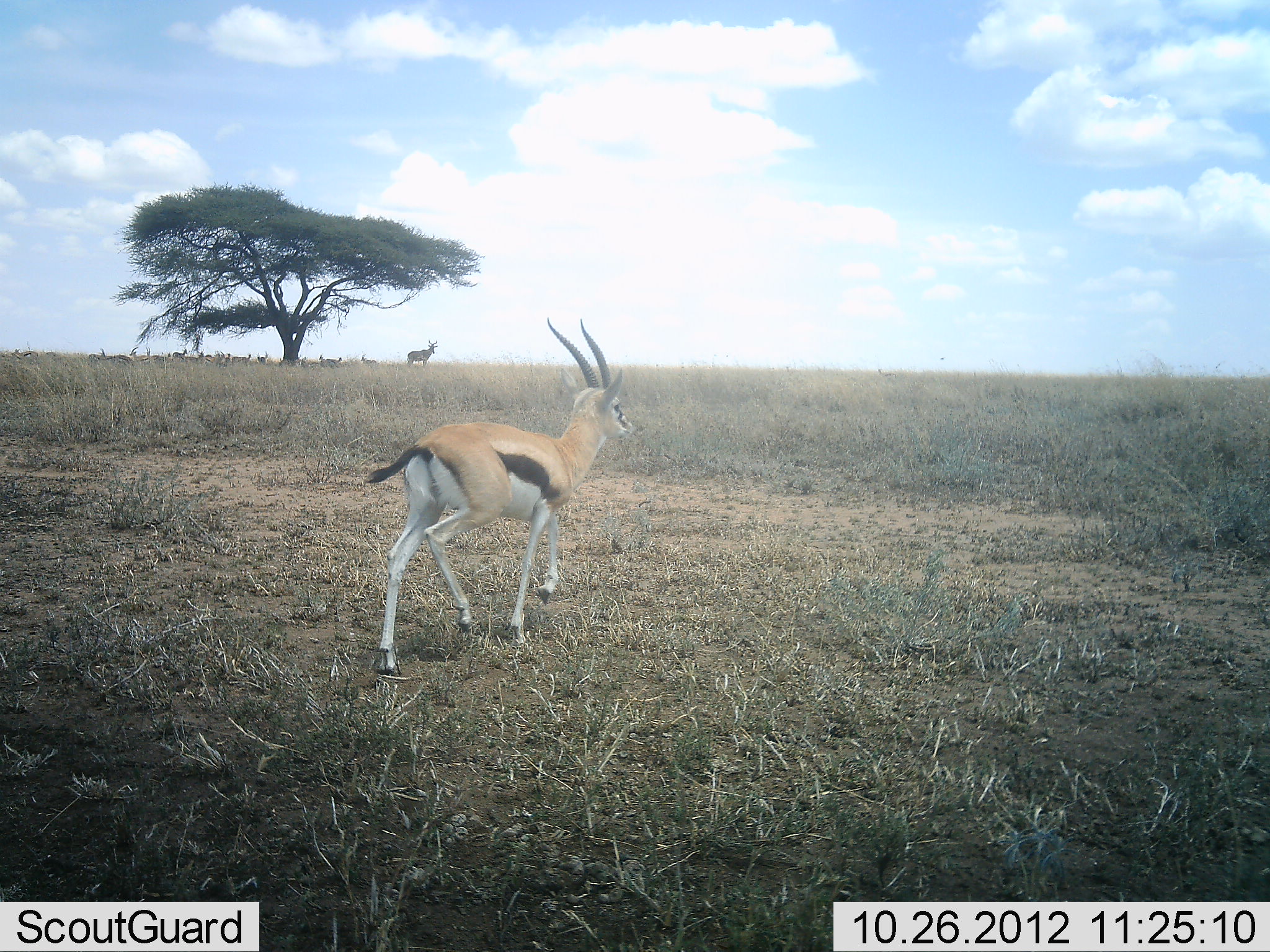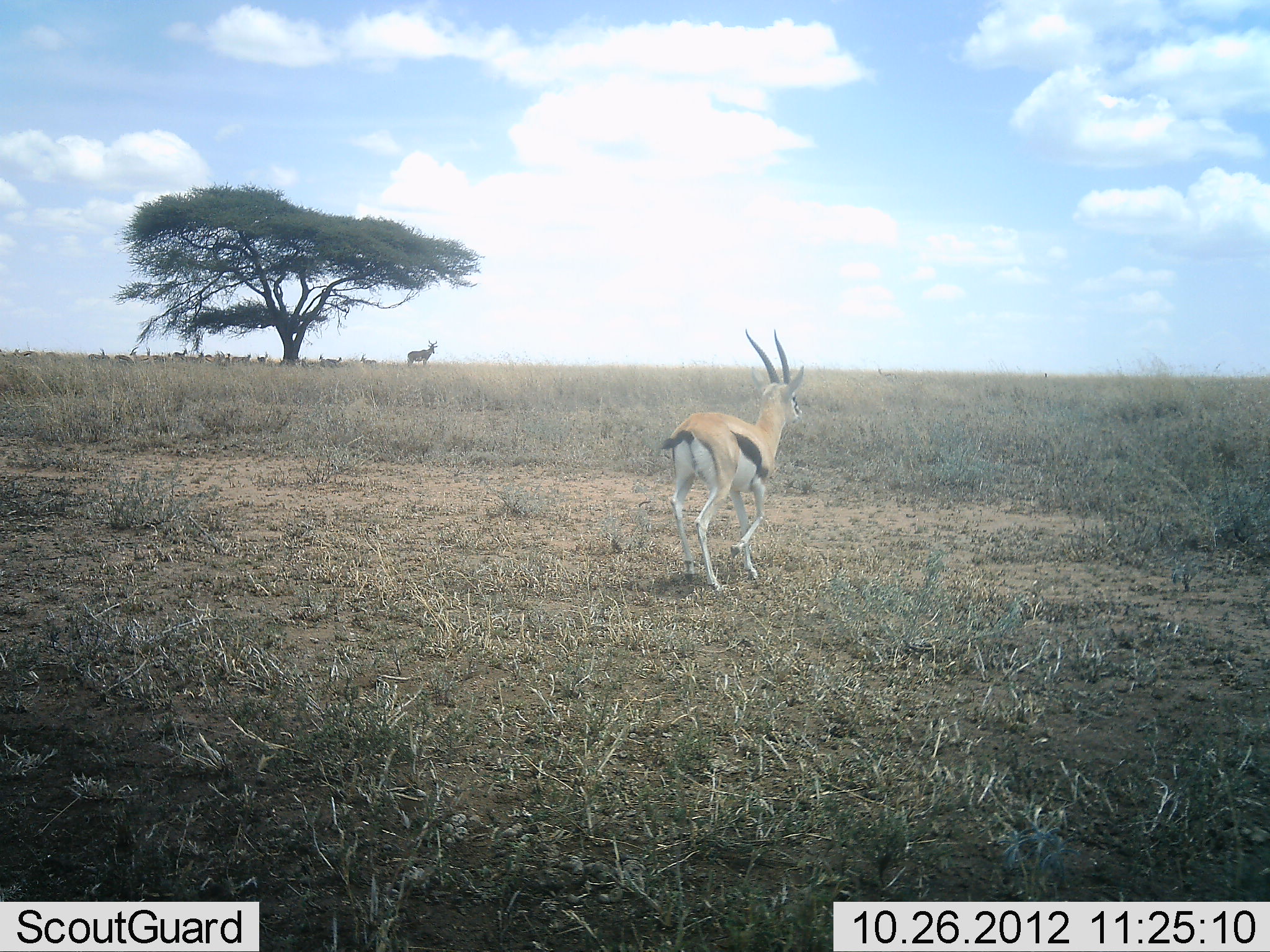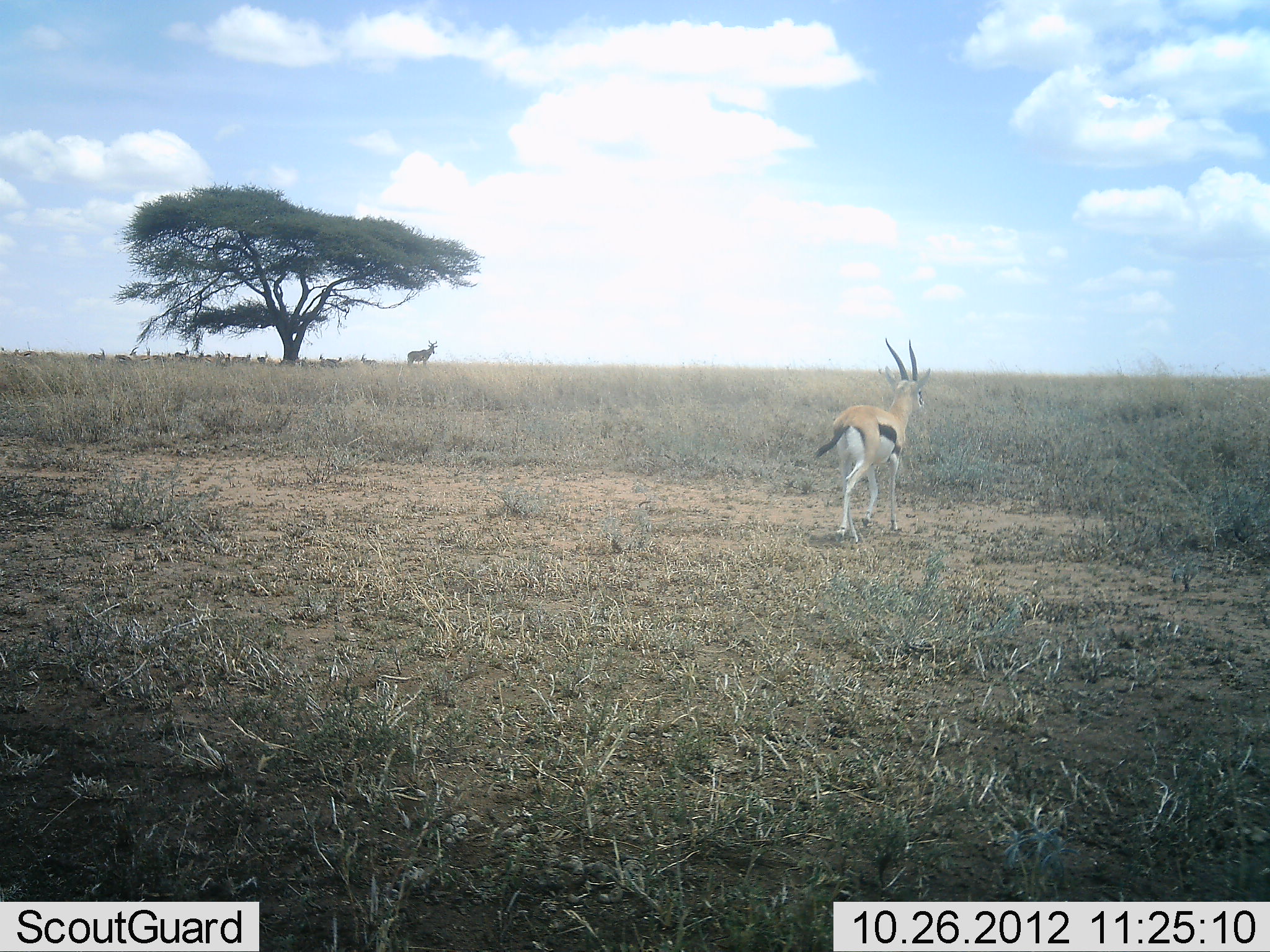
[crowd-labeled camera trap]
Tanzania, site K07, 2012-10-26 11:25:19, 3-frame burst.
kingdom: Animalia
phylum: Chordata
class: Mammalia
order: Artiodactyla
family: Bovidae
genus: Eudorcas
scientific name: Eudorcas thomsonii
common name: thomson's gazelle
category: gazellethomsons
Gazellethomsons (thomson's gazelle) (Eudorcas thomsonii), count 2. Behavior (volunteer vote fractions): standing 50%, resting 17%, moving 89%, interacting 6%. Young present (vote fraction): 0%. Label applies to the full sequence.